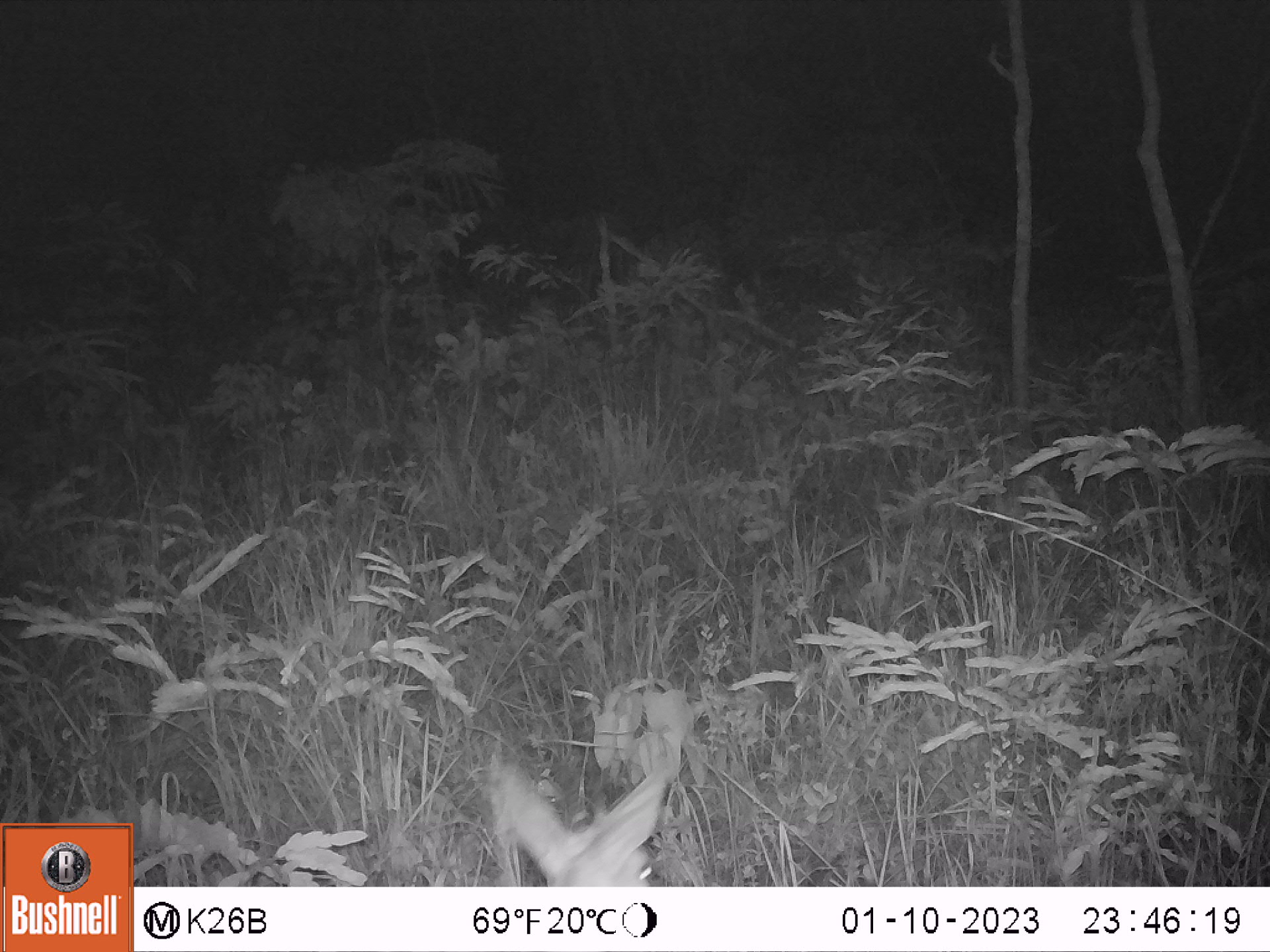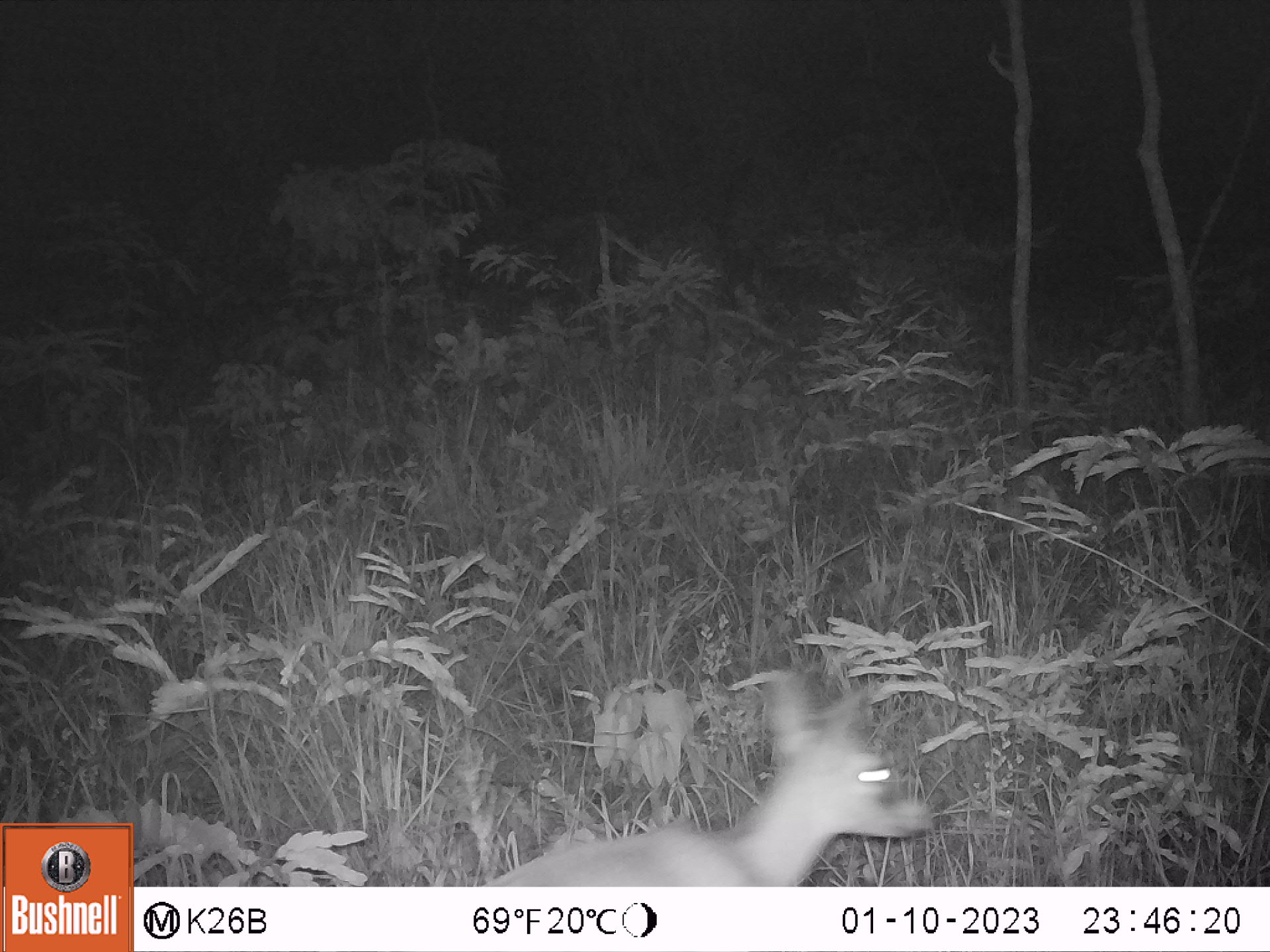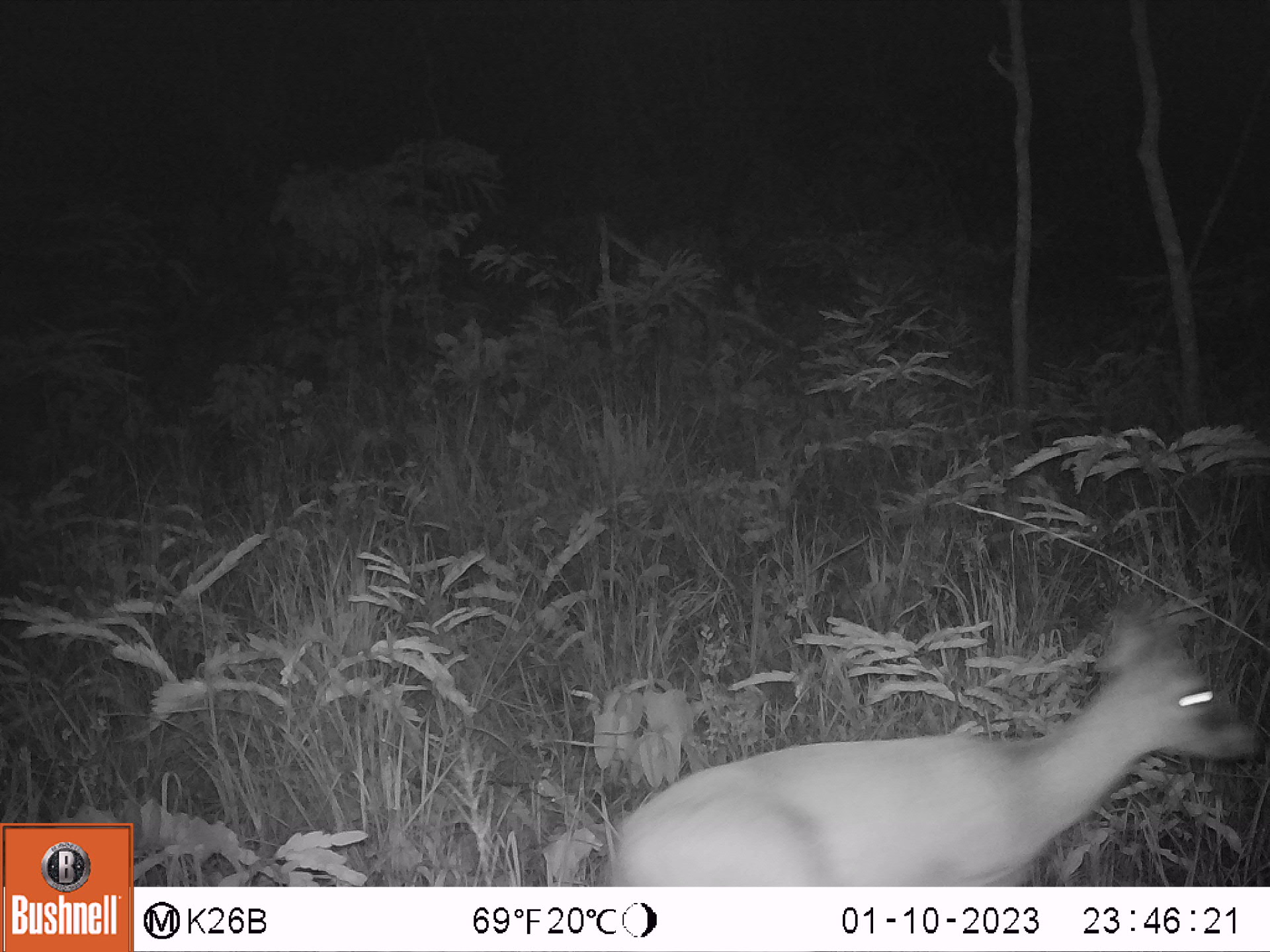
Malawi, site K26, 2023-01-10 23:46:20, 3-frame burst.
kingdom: Animalia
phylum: Chordata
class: Mammalia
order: Artiodactyla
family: Bovidae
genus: Sylvicapra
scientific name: Sylvicapra grimmia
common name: common duiker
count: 1